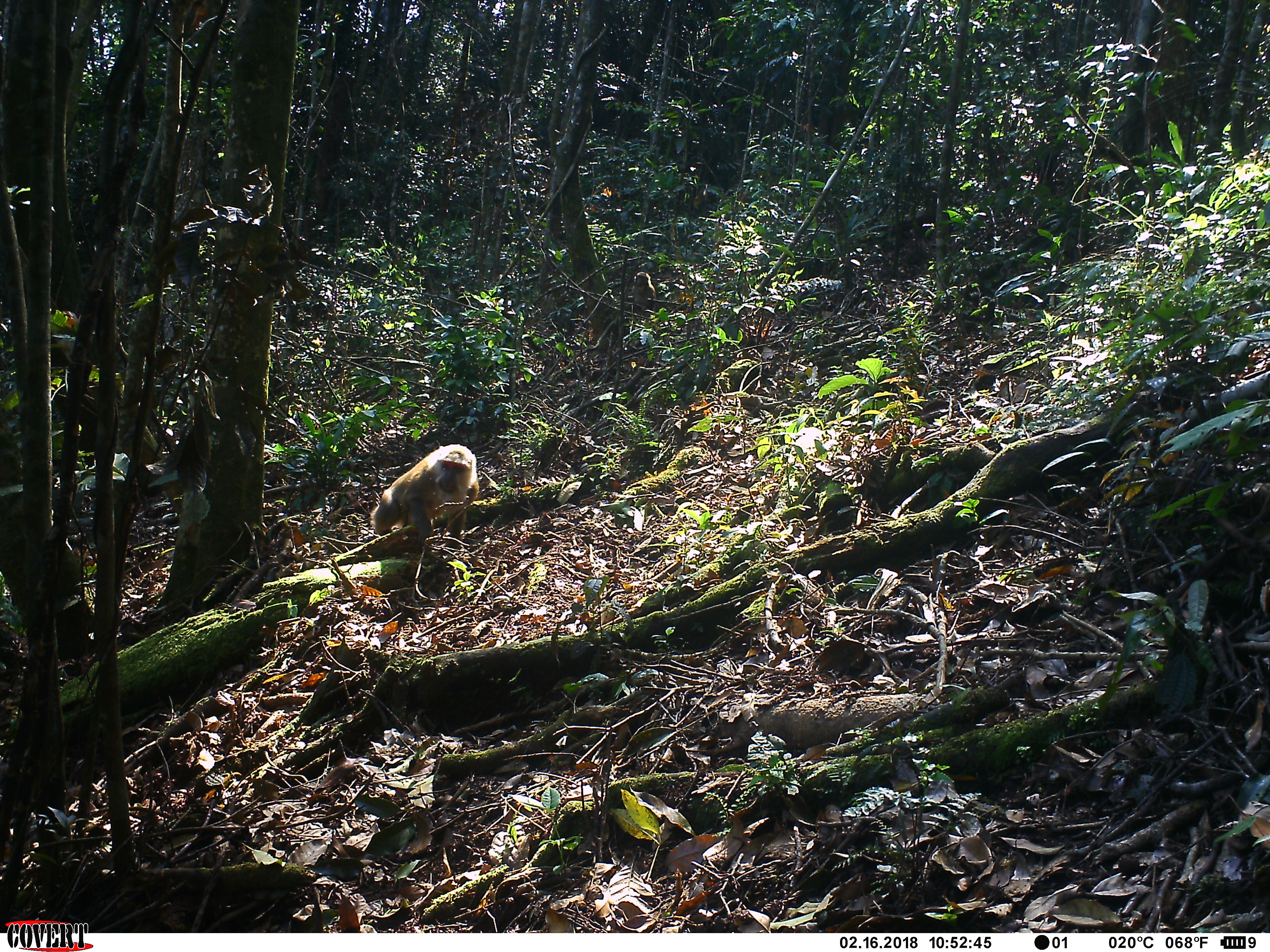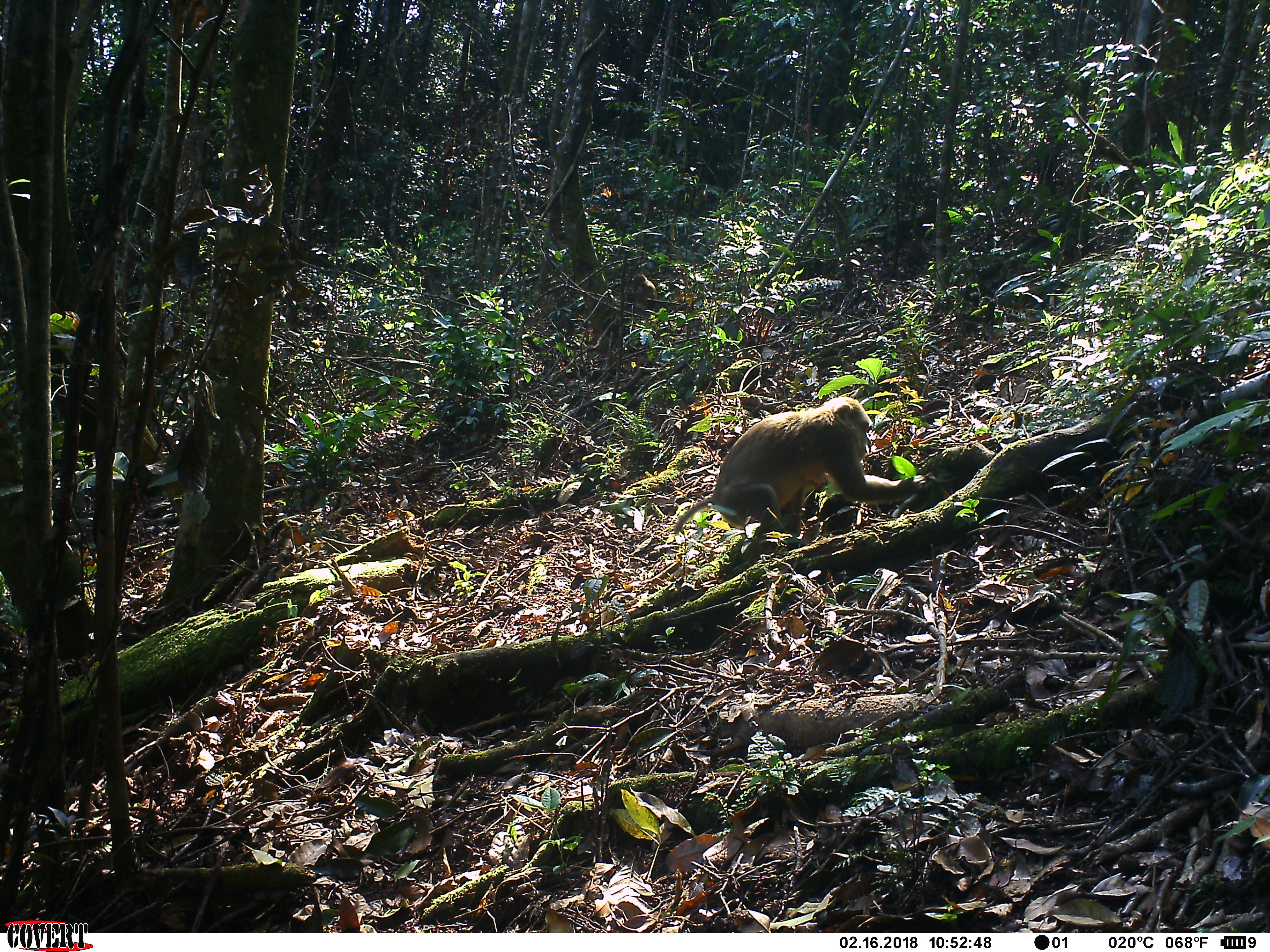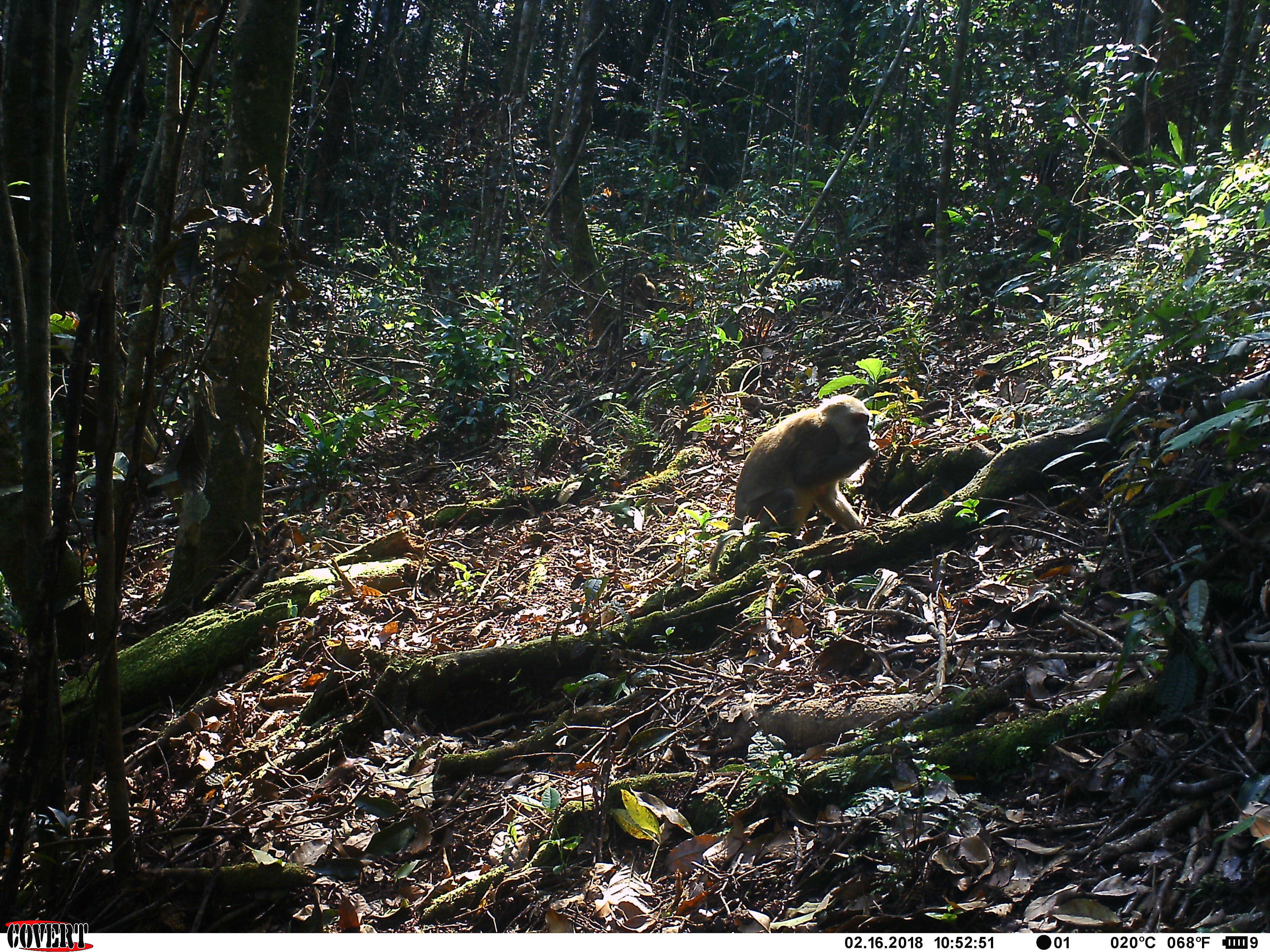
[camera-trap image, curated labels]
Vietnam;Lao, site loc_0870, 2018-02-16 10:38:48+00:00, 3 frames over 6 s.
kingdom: Animalia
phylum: Chordata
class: Mammalia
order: Primates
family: Cercopithecidae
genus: Macaca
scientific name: Macaca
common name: macaque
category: macaque not stump tailed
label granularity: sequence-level